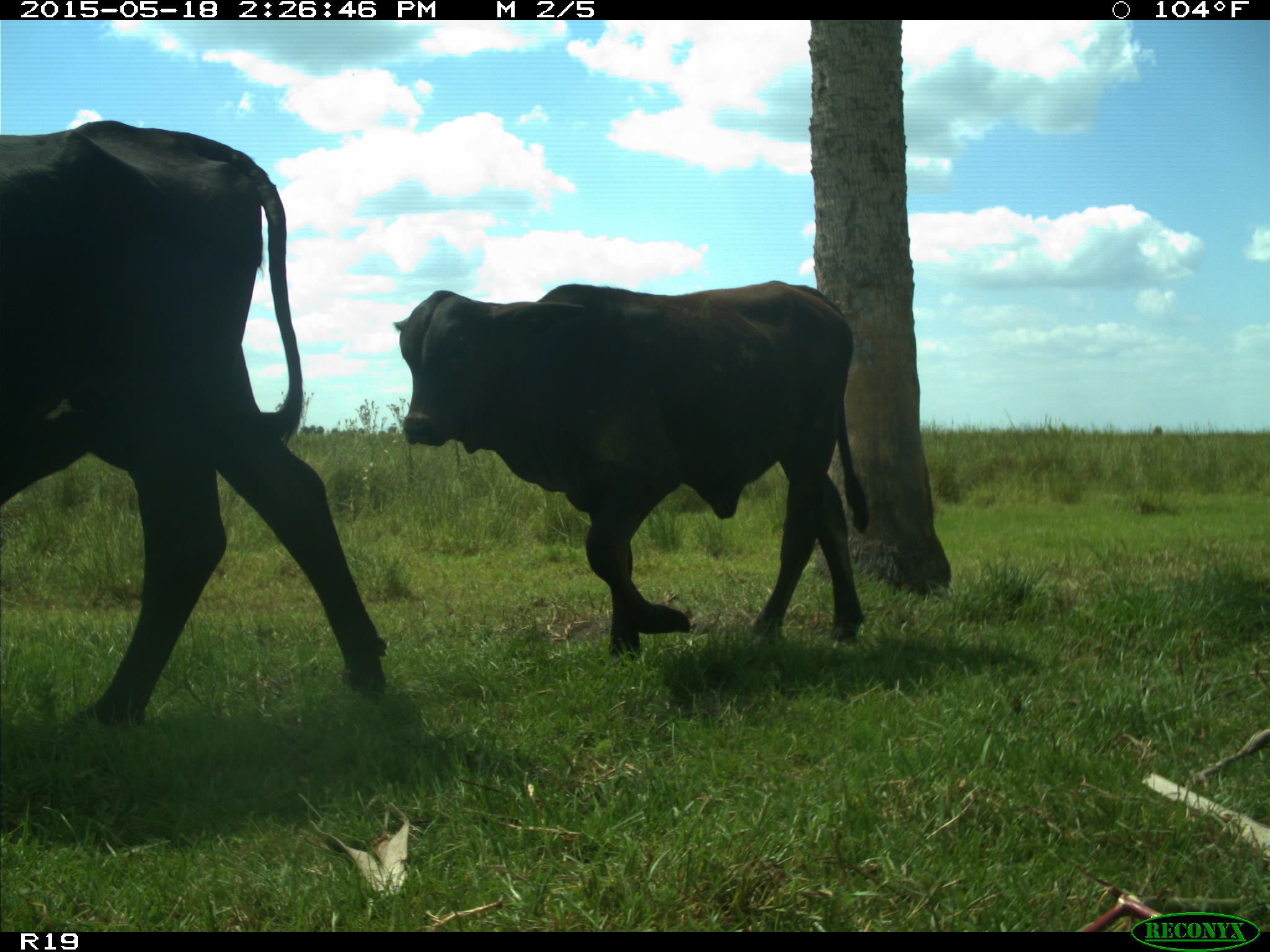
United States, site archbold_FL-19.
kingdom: Animalia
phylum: Chordata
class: Mammalia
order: Artiodactyla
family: Bovidae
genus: Bos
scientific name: Bos taurus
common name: domestic cow